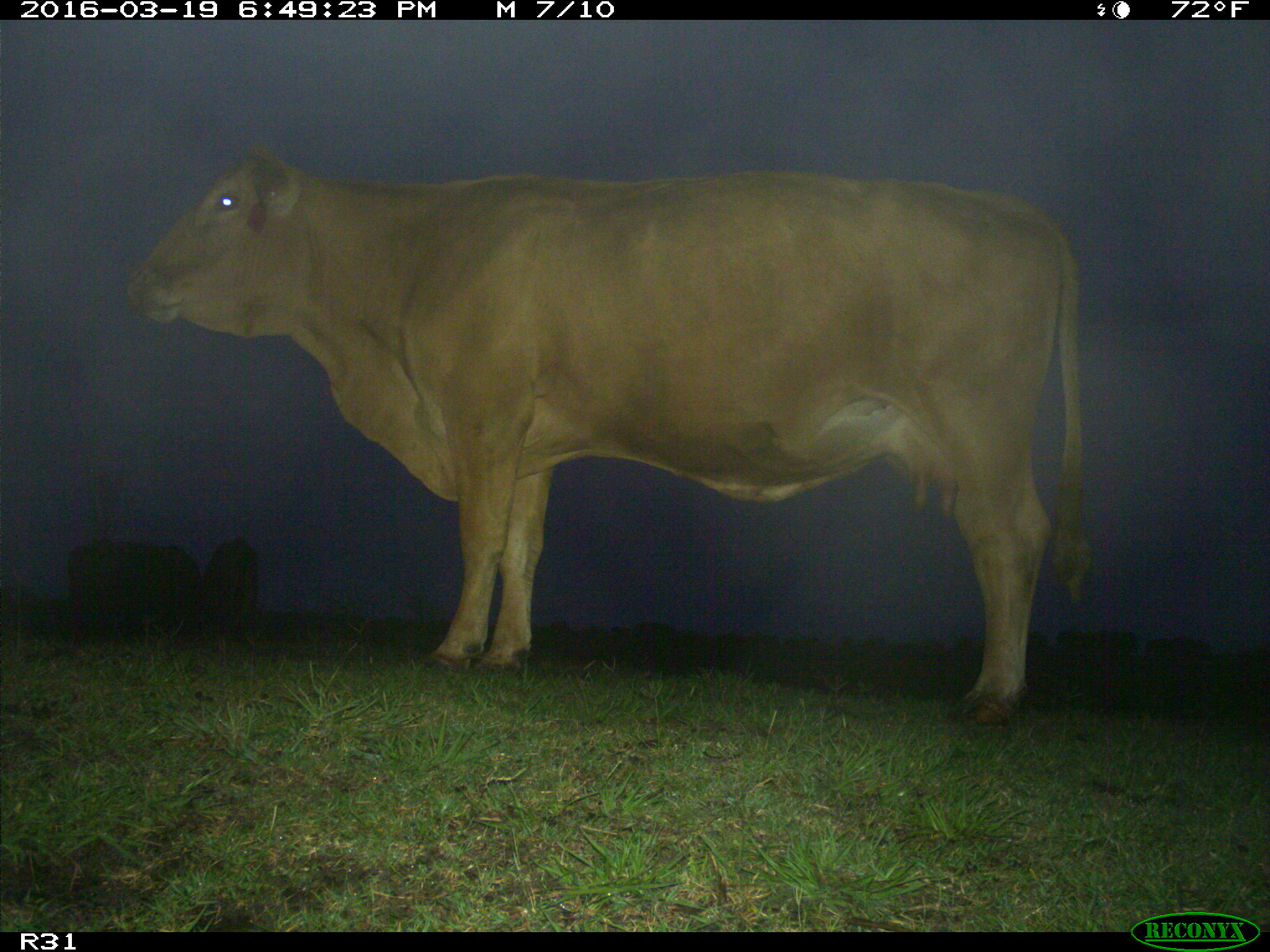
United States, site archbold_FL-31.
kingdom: Animalia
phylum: Chordata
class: Mammalia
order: Artiodactyla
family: Bovidae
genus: Bos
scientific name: Bos taurus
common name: domestic cow